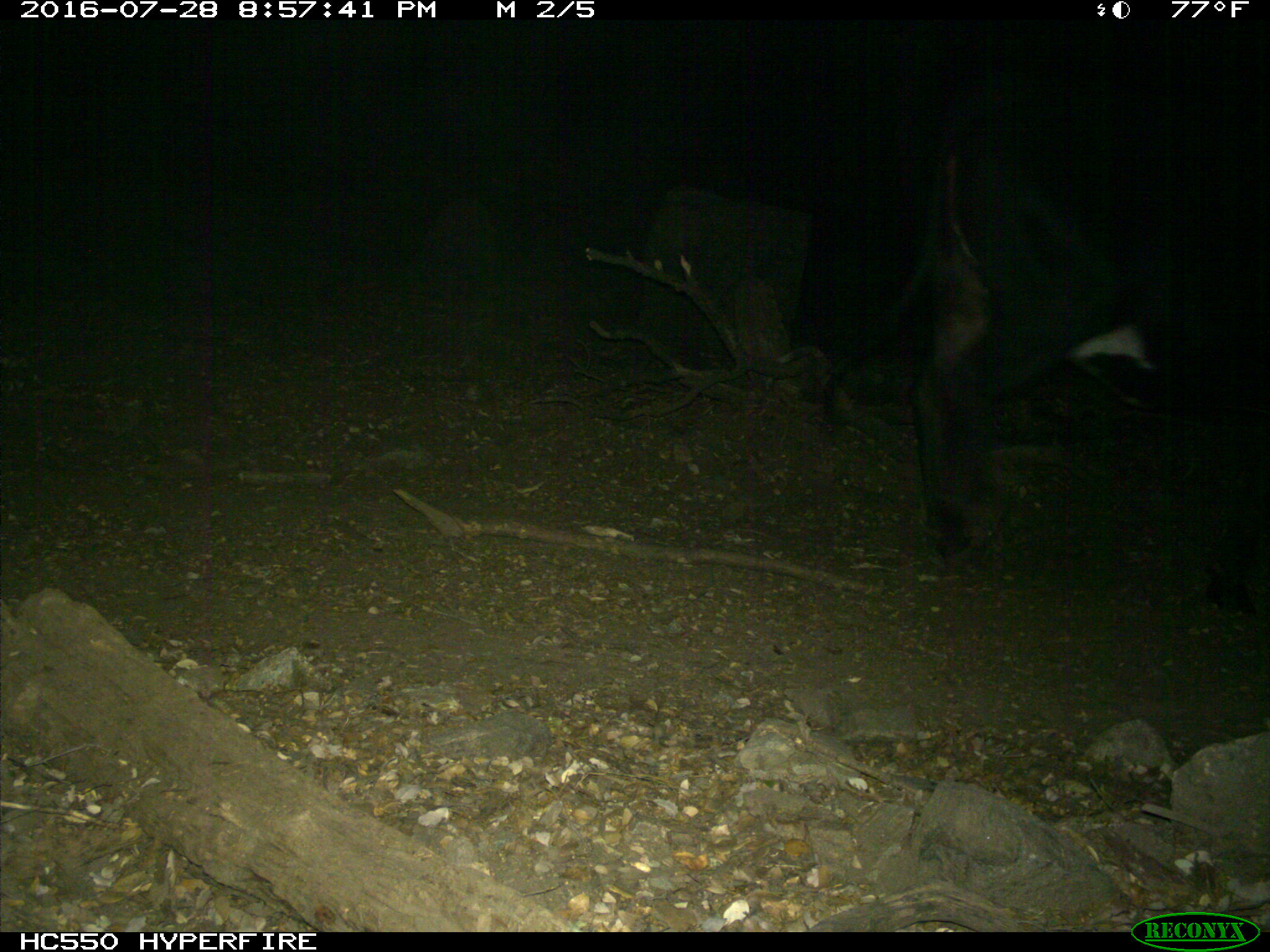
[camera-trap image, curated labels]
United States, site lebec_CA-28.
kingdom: Animalia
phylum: Chordata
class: Mammalia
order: Artiodactyla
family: Bovidae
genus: Bos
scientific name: Bos taurus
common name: domestic cow